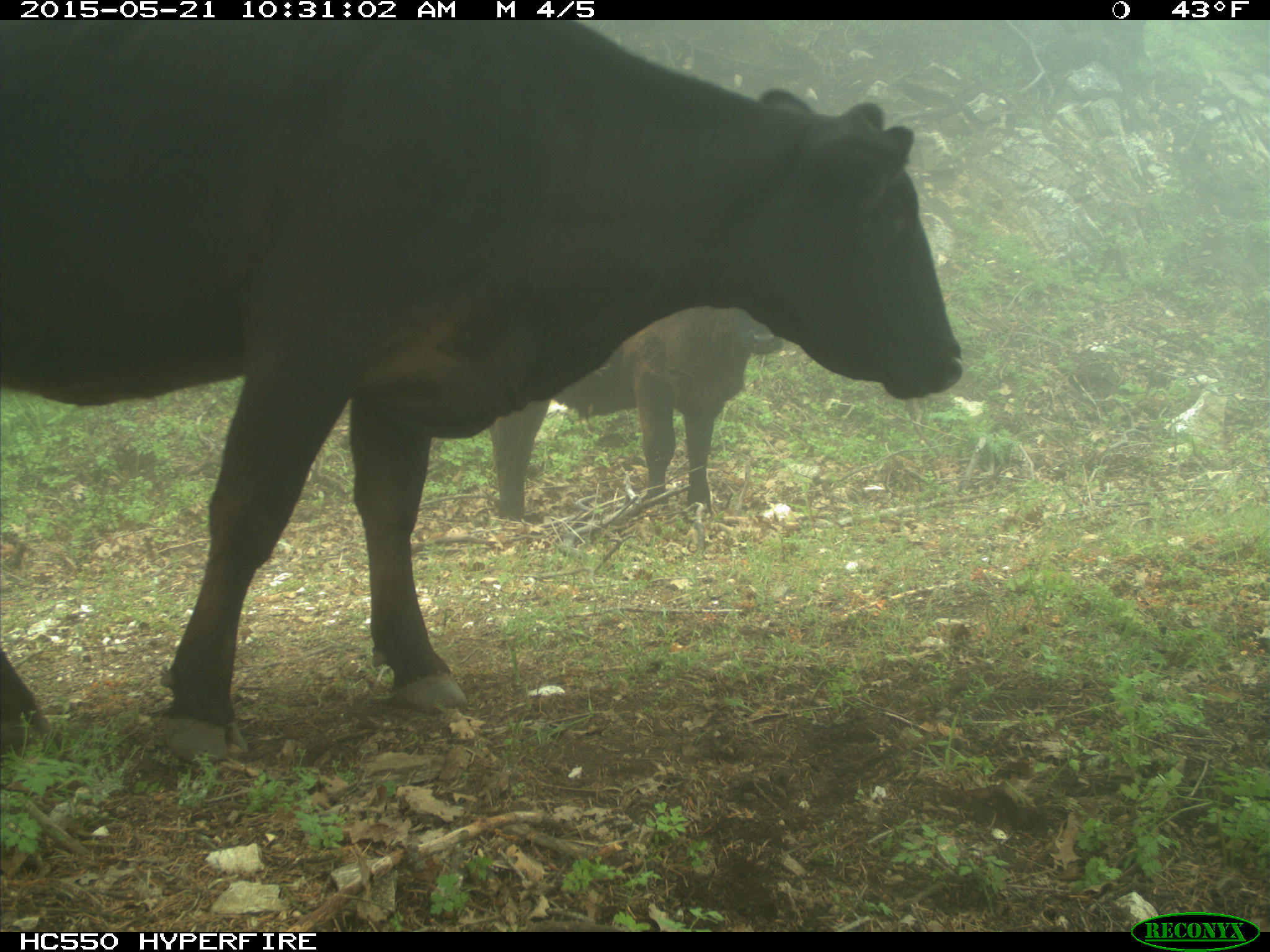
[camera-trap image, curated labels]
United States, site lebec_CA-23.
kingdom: Animalia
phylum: Chordata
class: Mammalia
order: Artiodactyla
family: Bovidae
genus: Bos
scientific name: Bos taurus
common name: domestic cow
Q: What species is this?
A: Bos taurus (domestic cow).